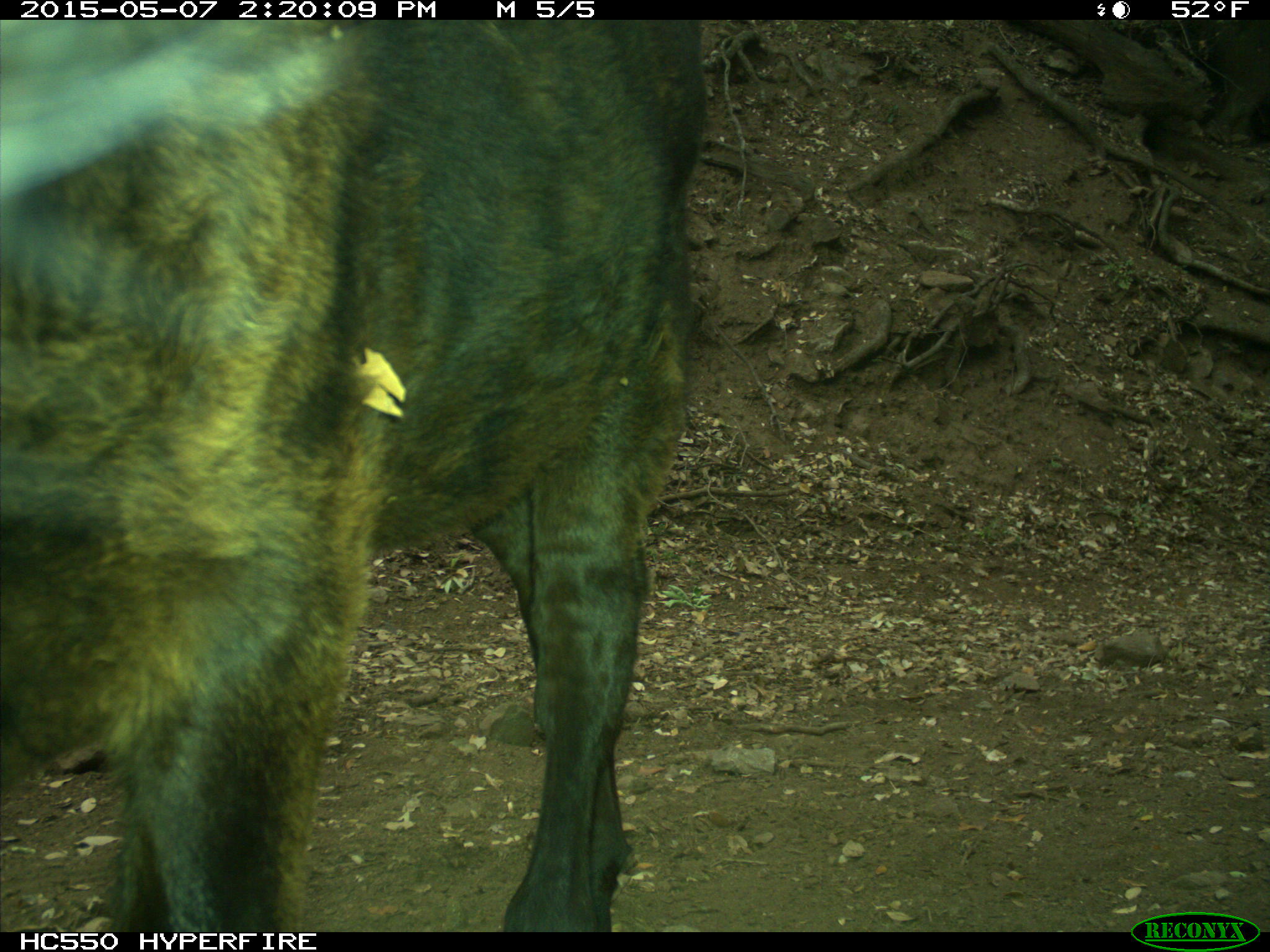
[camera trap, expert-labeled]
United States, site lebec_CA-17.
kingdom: Animalia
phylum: Chordata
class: Mammalia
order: Artiodactyla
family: Bovidae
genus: Bos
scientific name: Bos taurus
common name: domestic cow